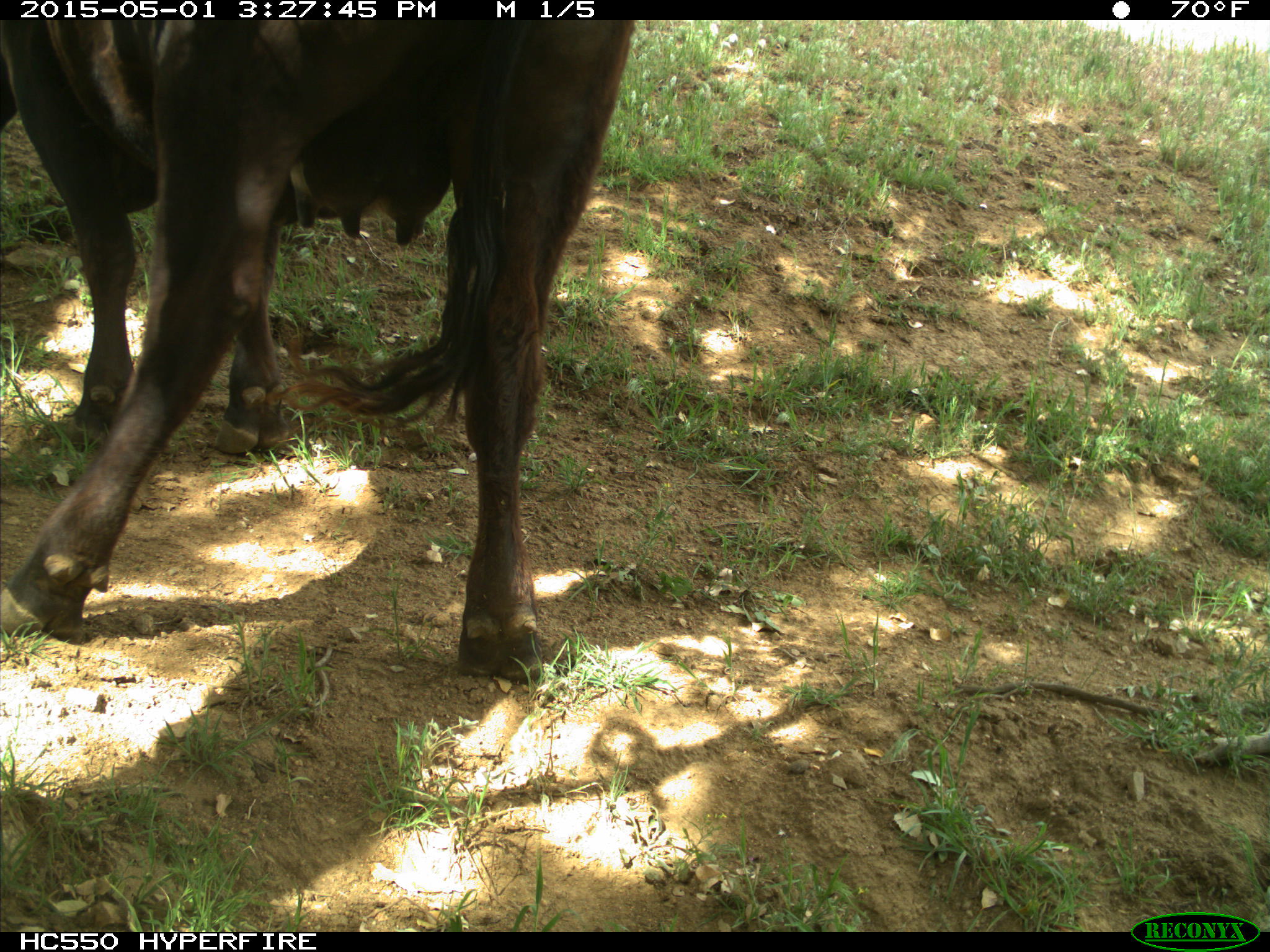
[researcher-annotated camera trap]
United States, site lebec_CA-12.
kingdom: Animalia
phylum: Chordata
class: Mammalia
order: Artiodactyla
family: Bovidae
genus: Bos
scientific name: Bos taurus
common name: domestic cow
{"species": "Bos taurus (domestic cow)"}